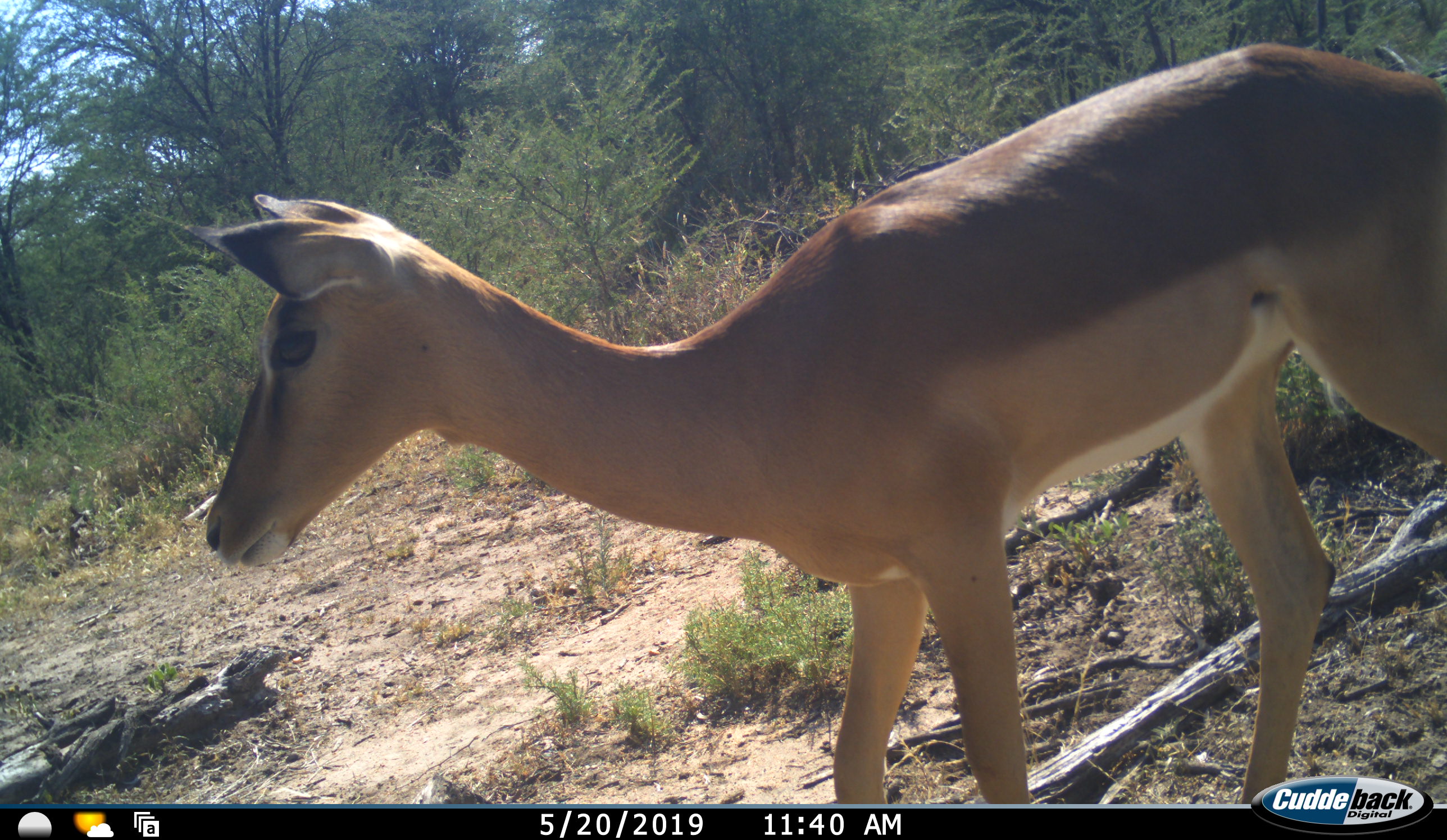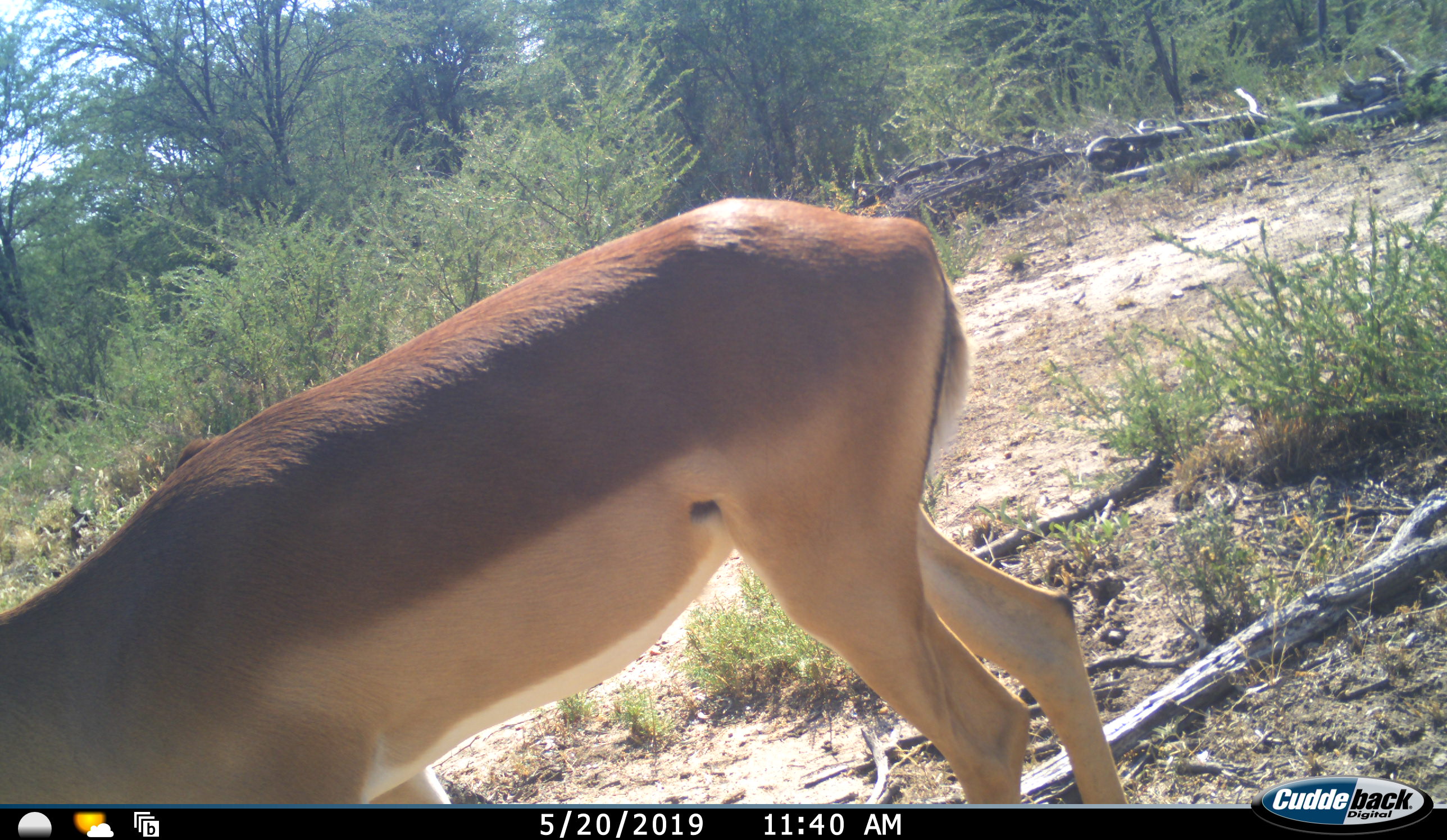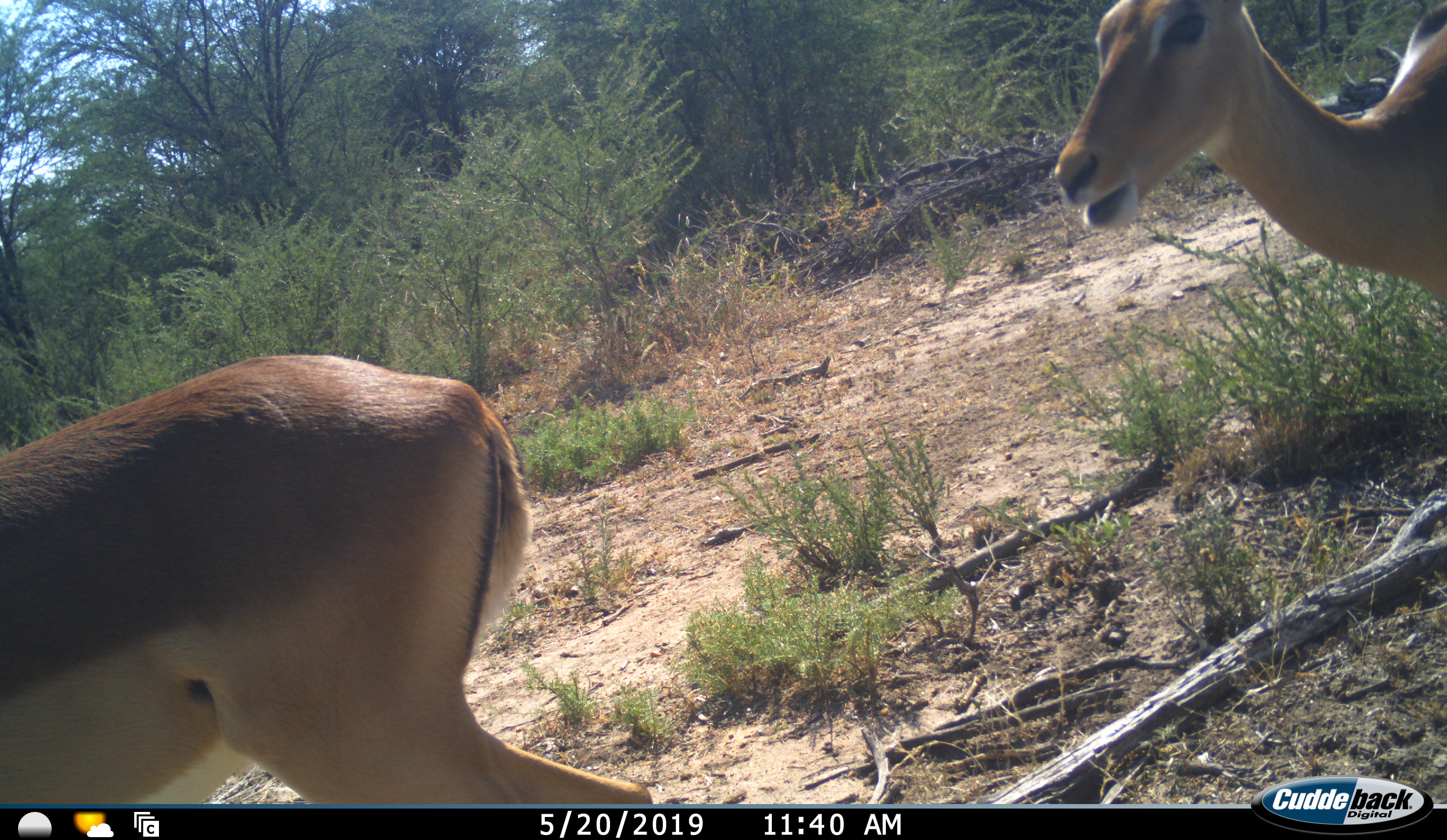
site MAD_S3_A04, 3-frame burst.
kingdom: Animalia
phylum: Chordata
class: Mammalia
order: Artiodactyla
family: Bovidae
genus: Aepyceros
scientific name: Aepyceros melampus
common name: impala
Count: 2.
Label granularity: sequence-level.